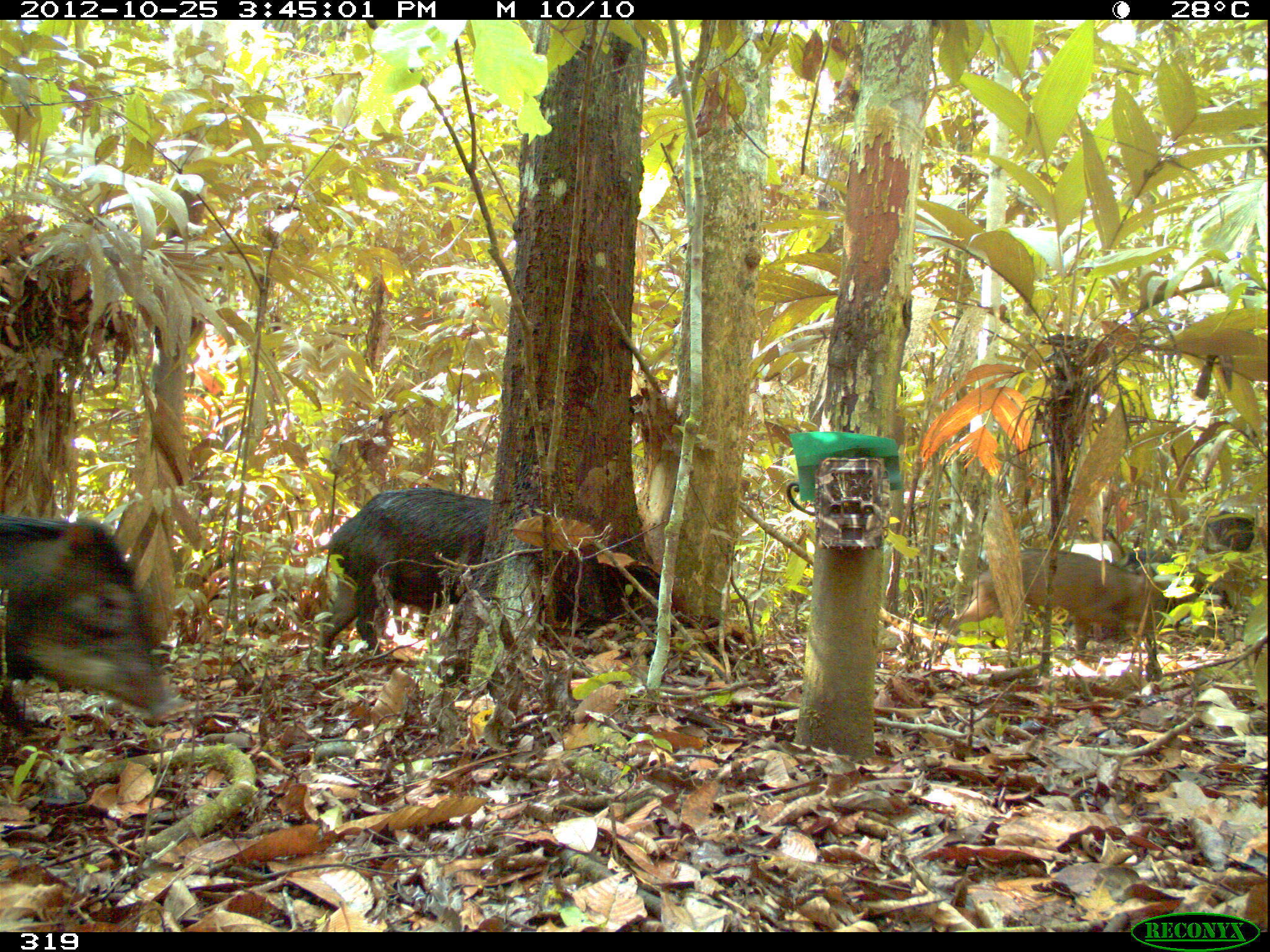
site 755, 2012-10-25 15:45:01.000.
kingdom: Animalia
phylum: Chordata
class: Mammalia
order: Artiodactyla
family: Tayassuidae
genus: Tayassu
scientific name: Tayassu pecari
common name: white-lipped peccary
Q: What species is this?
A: Tayassu pecari (white-lipped peccary).